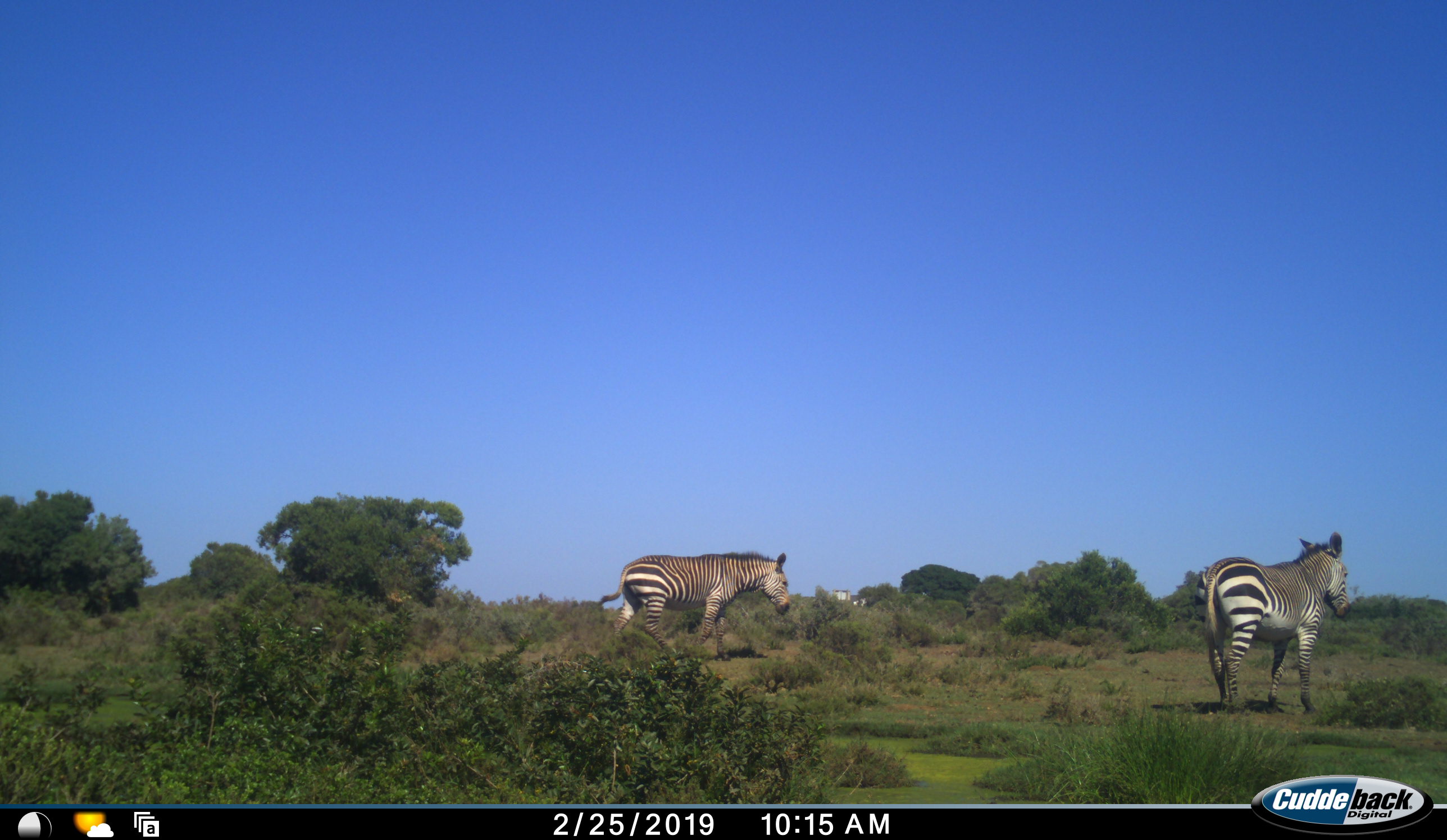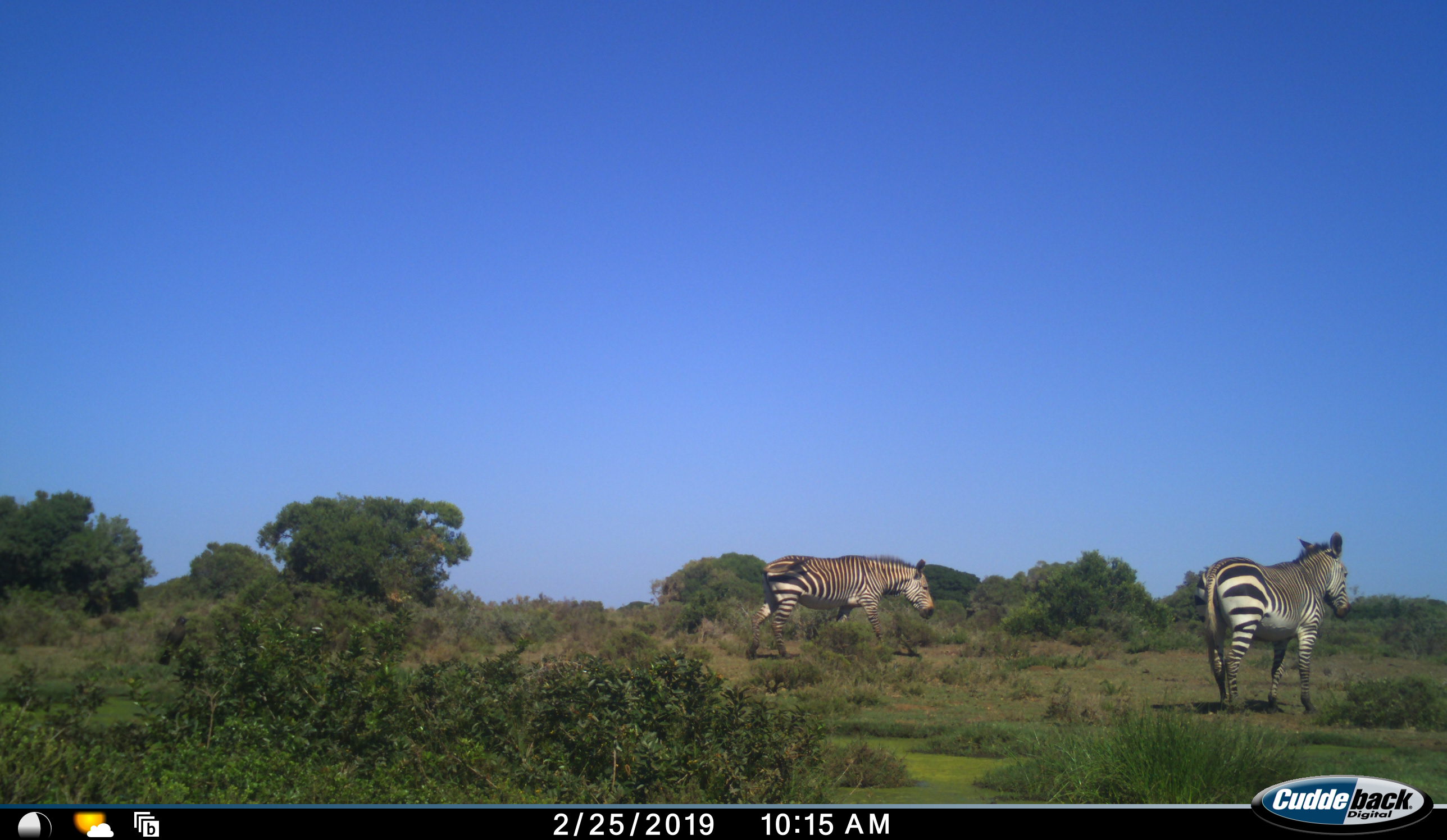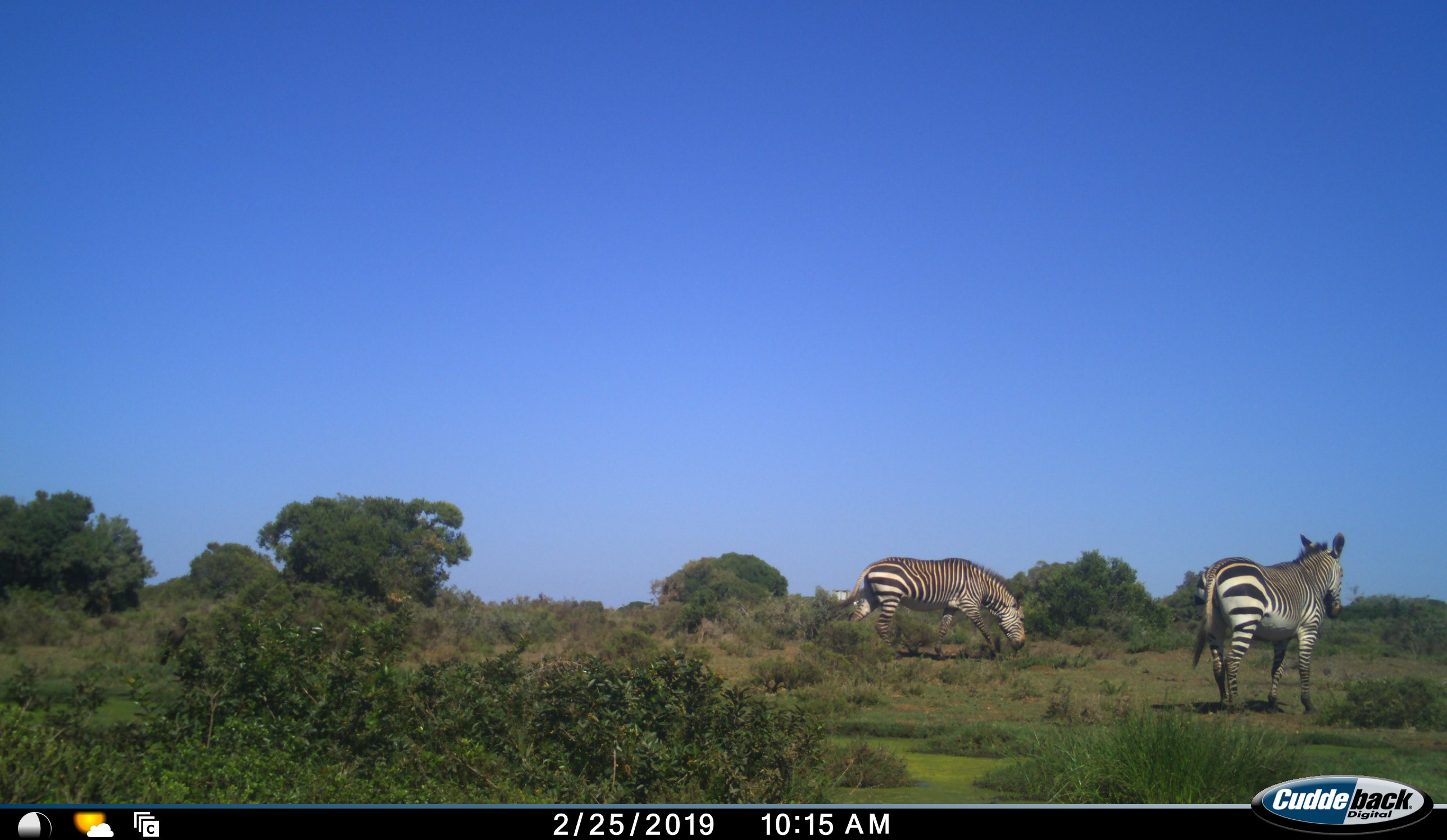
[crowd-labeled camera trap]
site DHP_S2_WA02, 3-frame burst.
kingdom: Animalia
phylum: Chordata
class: Mammalia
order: Perissodactyla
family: Equidae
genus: Equus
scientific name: Equus zebra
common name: mountain zebra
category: zebramountain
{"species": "zebramountain (mountain zebra) (Equus zebra)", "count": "2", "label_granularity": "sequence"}